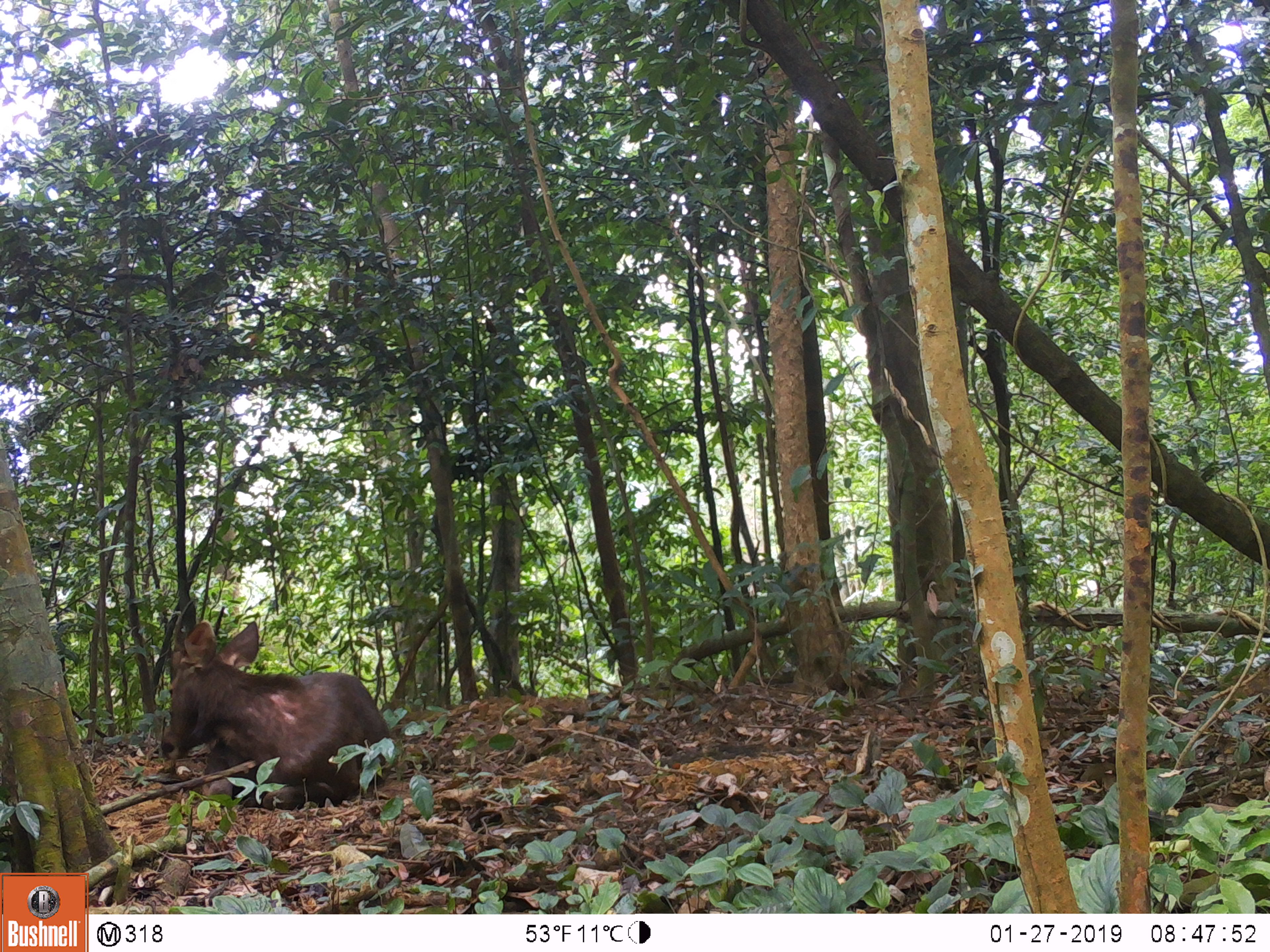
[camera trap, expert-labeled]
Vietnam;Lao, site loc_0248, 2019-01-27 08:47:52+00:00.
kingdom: Animalia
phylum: Chordata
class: Mammalia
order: Artiodactyla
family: Cervidae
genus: Rusa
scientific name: Rusa unicolor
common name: sambar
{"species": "sambar (Rusa unicolor)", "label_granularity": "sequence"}